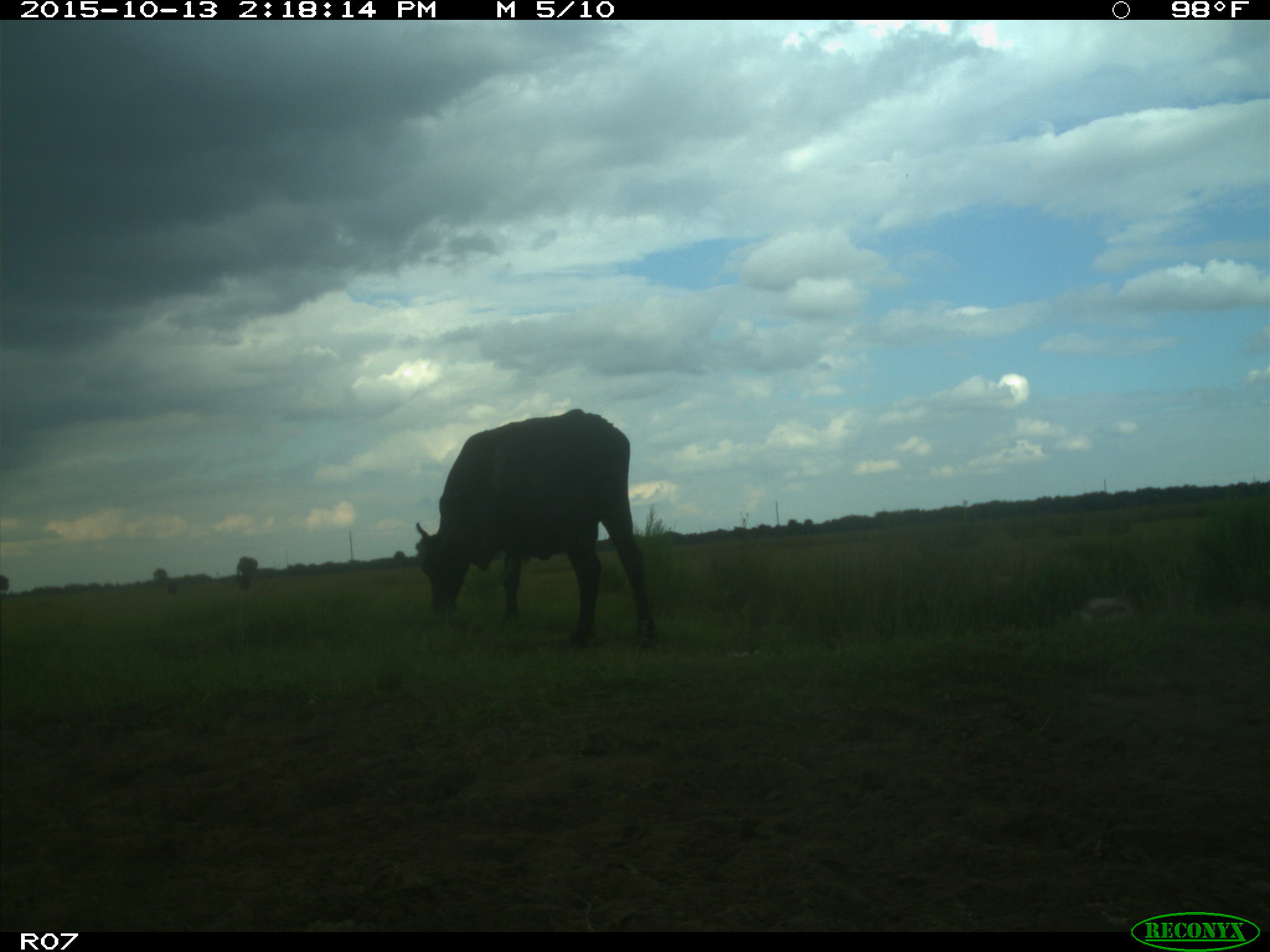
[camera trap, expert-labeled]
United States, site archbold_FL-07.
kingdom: Animalia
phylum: Chordata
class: Mammalia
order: Artiodactyla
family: Bovidae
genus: Bos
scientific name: Bos taurus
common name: domestic cow